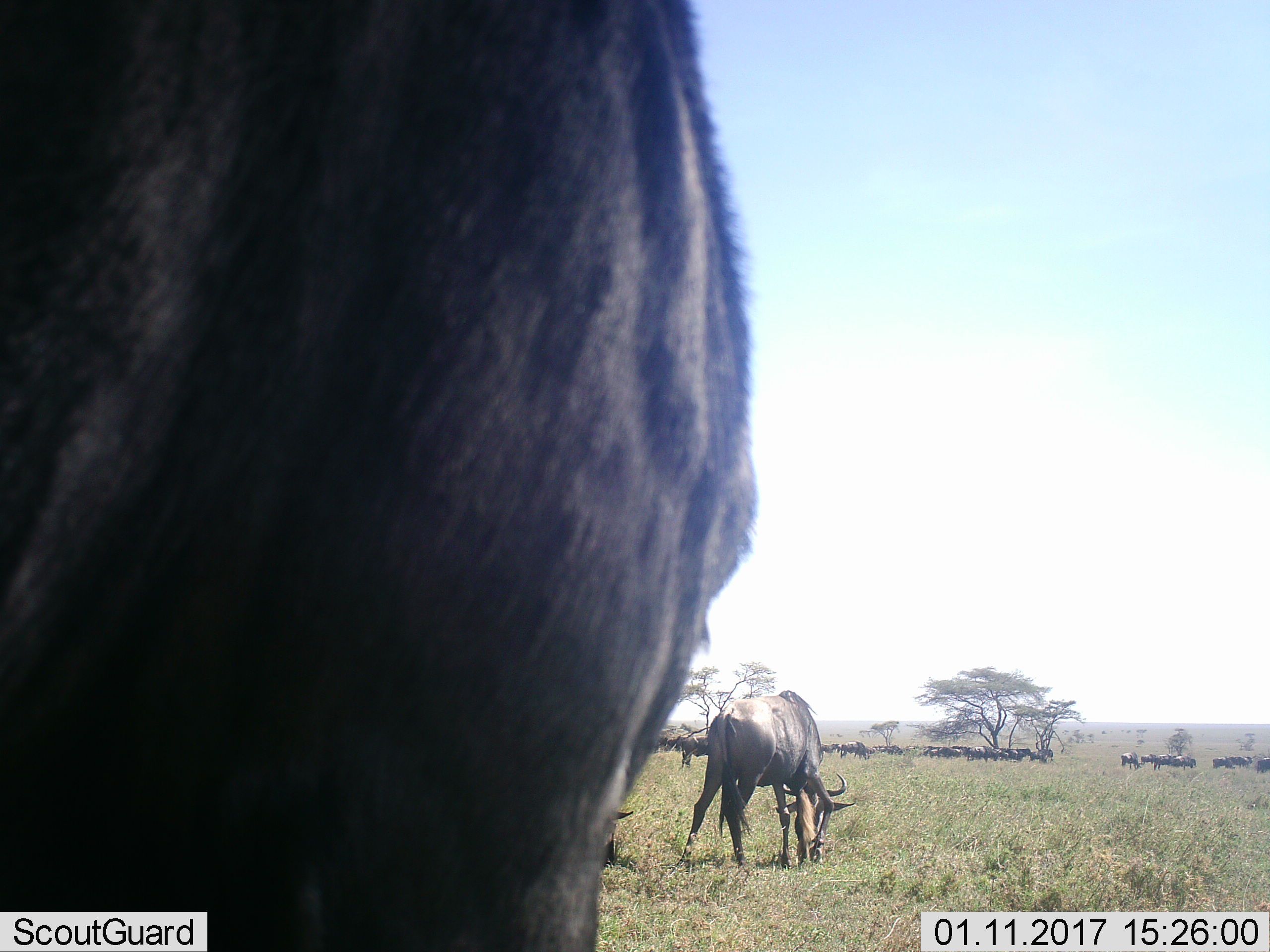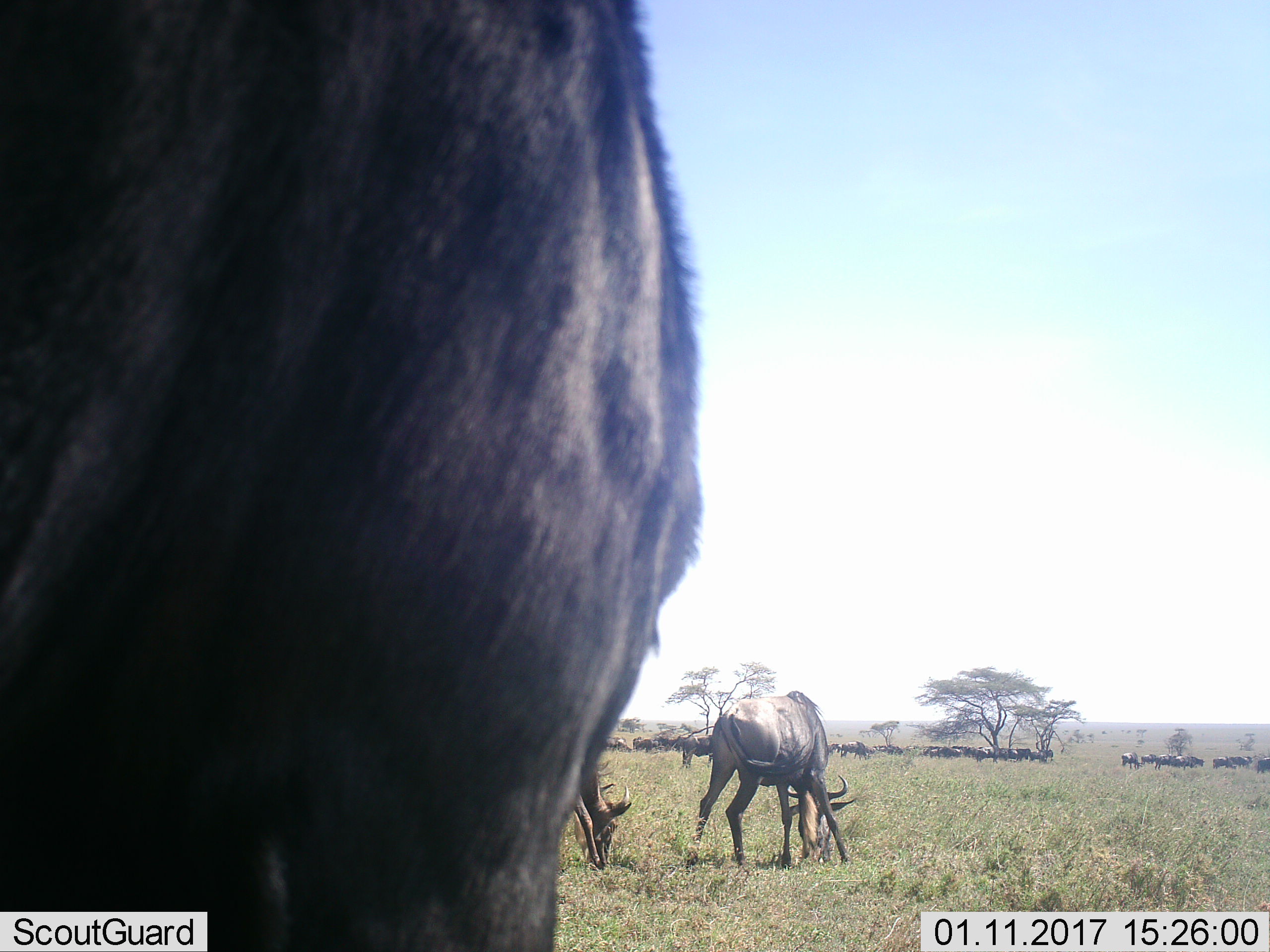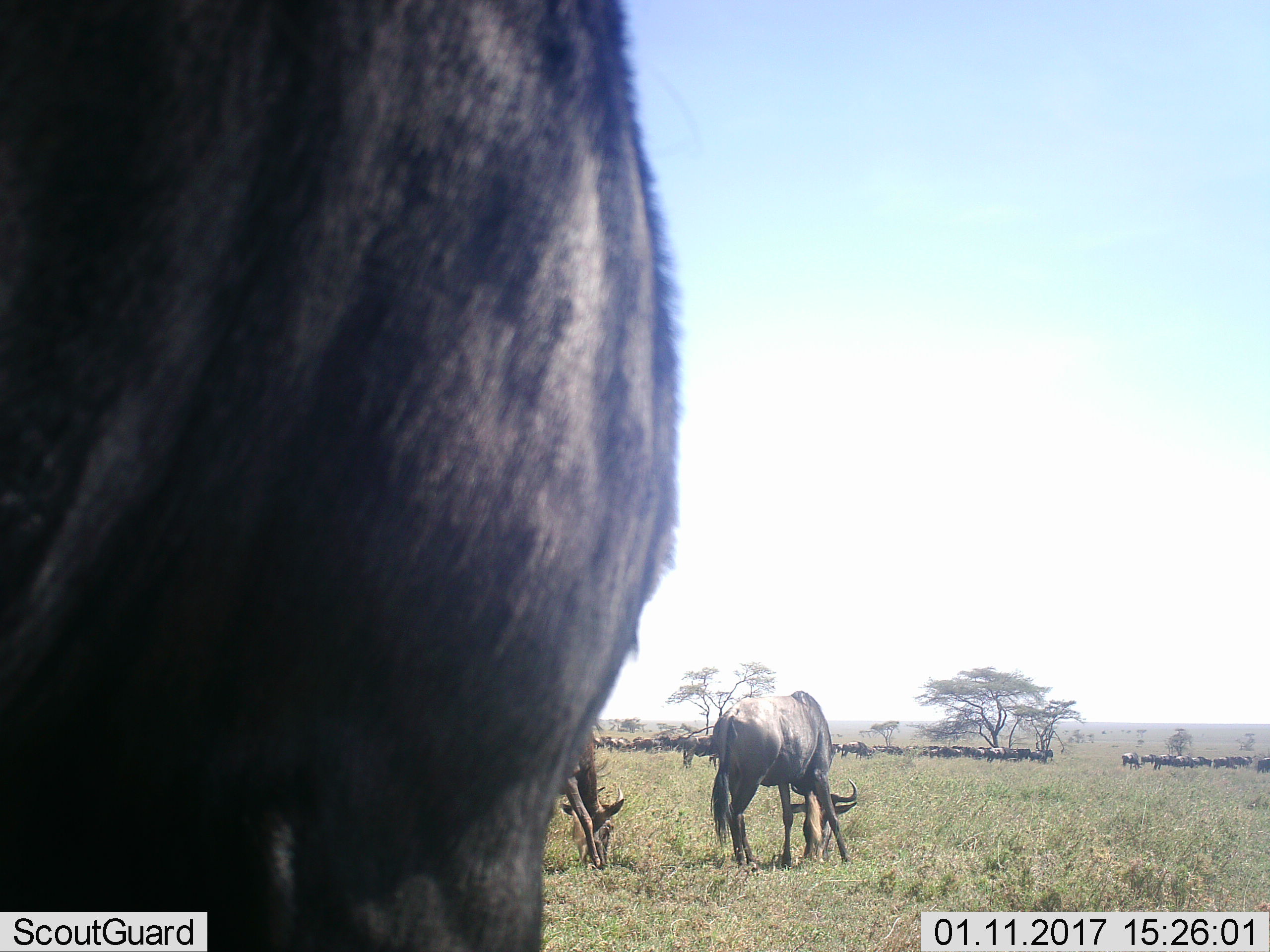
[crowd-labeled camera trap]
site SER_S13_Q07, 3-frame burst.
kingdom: Animalia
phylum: Chordata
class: Mammalia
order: Artiodactyla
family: Bovidae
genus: Connochaetes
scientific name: Connochaetes taurinus taurinus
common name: blue wildebeest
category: wildebeestblue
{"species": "wildebeestblue (blue wildebeest) (Connochaetes taurinus taurinus)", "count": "11-50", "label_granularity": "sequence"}